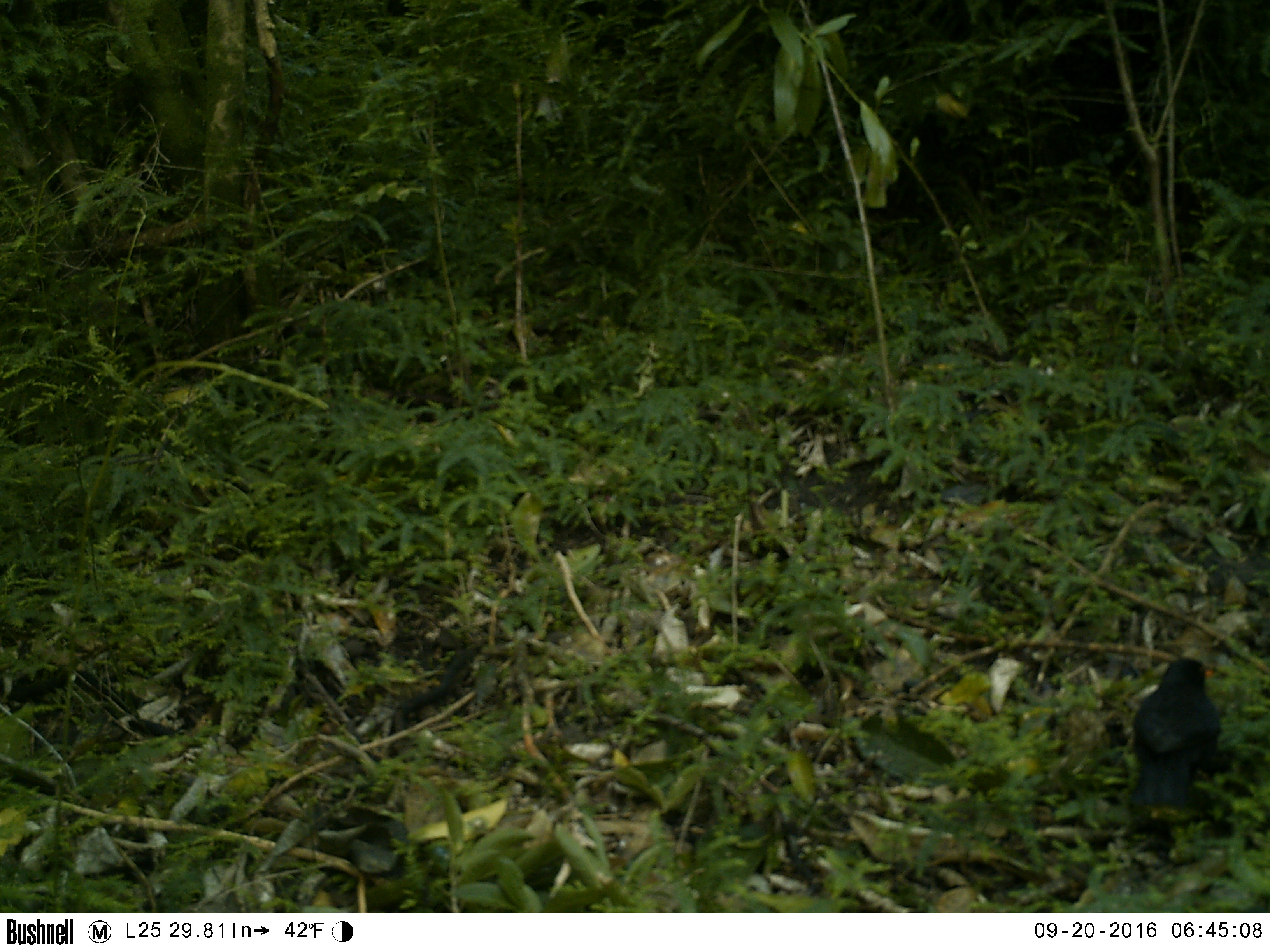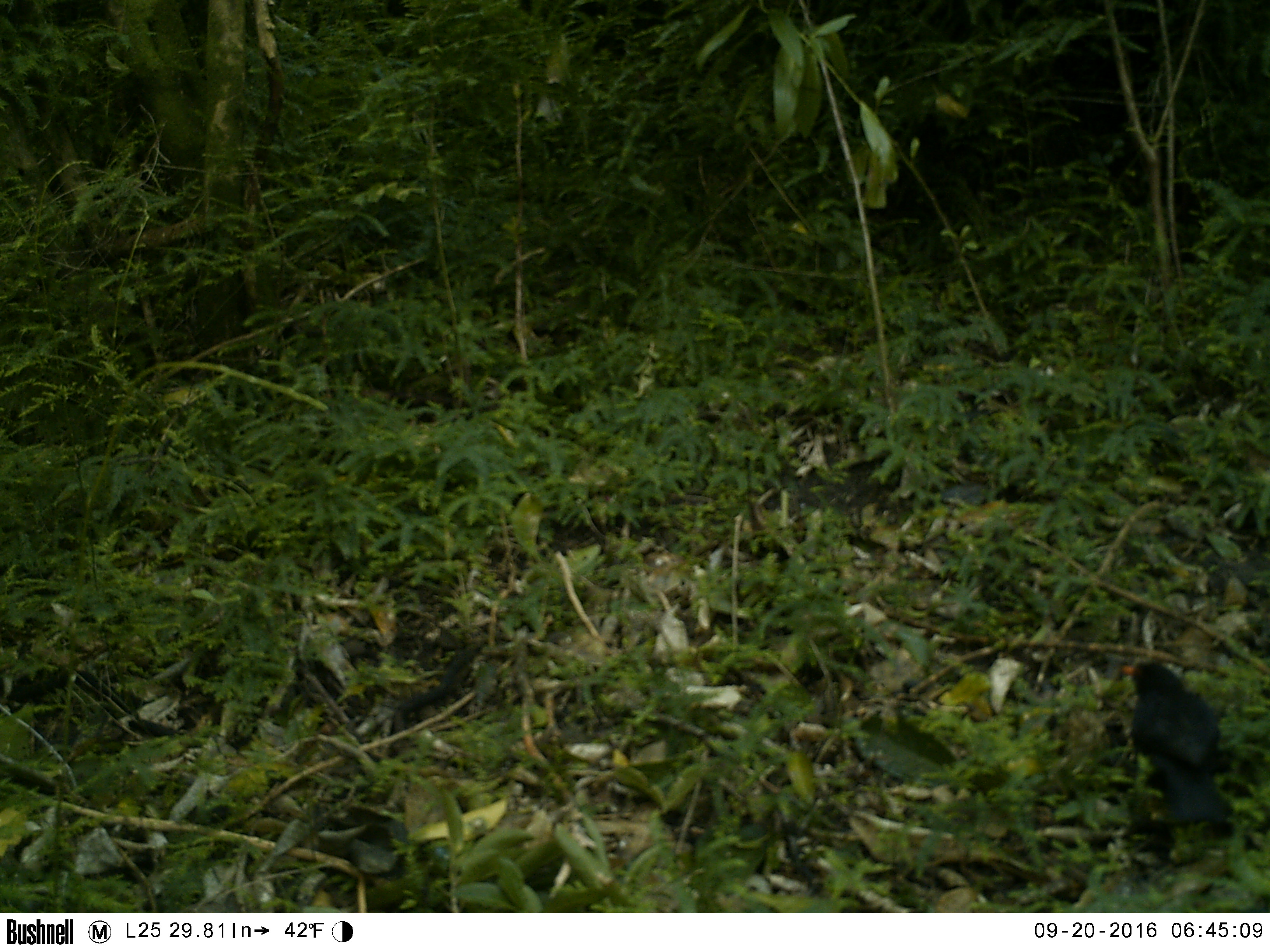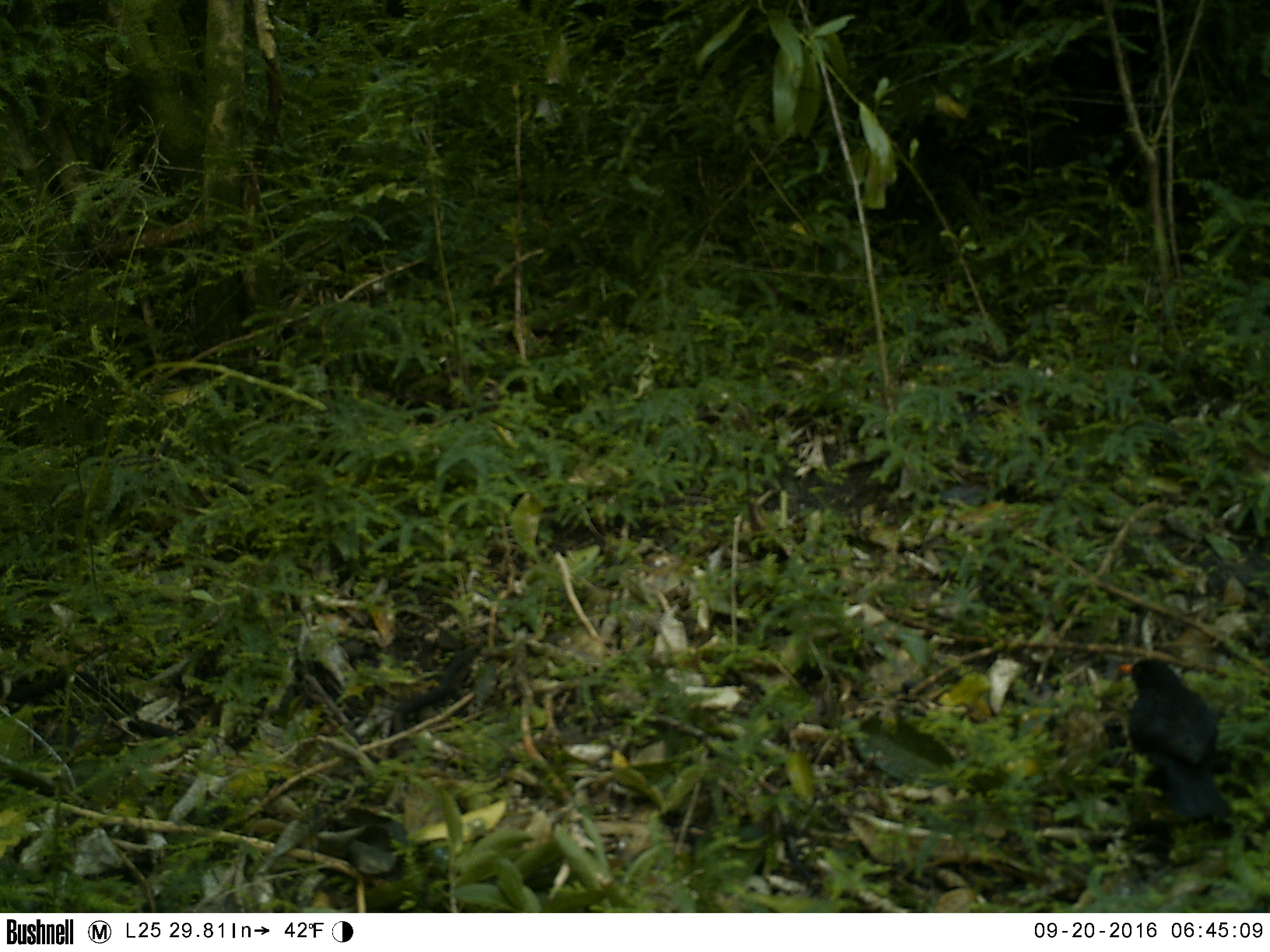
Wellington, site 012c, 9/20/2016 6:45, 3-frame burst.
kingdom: Animalia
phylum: Chordata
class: Aves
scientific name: Aves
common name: bird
Bird (Aves).